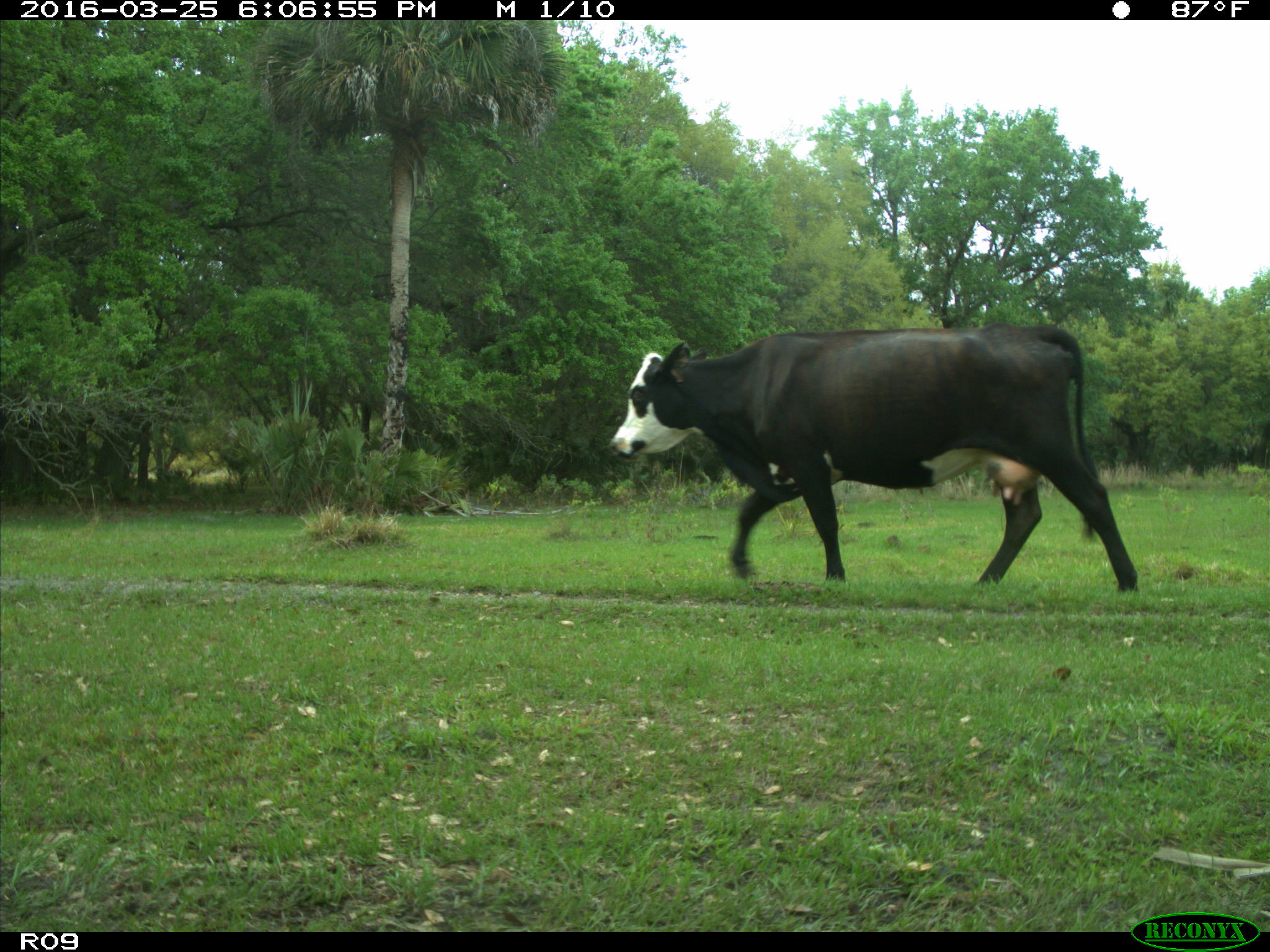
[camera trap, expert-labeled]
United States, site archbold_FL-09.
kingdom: Animalia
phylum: Chordata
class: Mammalia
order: Artiodactyla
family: Bovidae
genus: Bos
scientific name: Bos taurus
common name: domestic cow